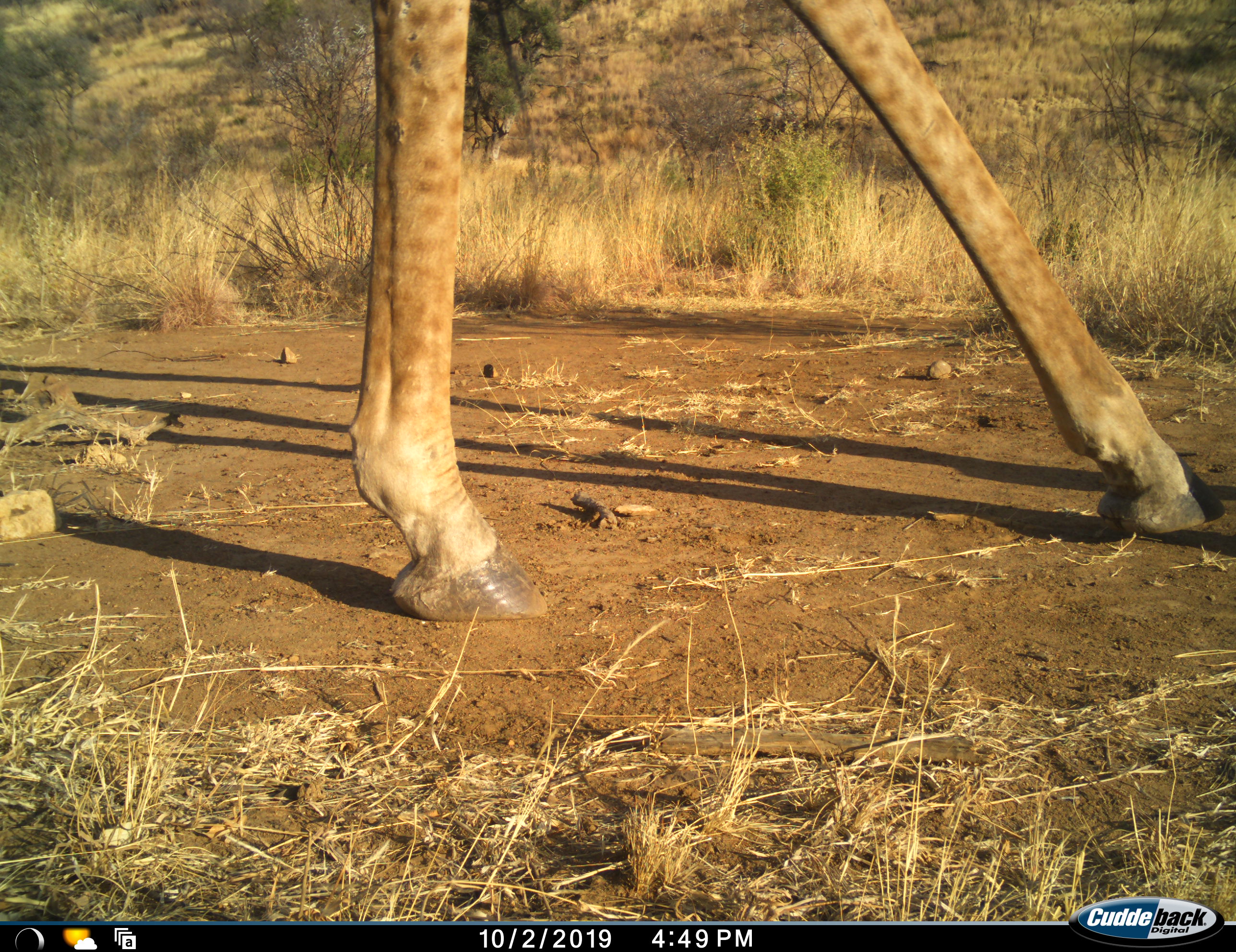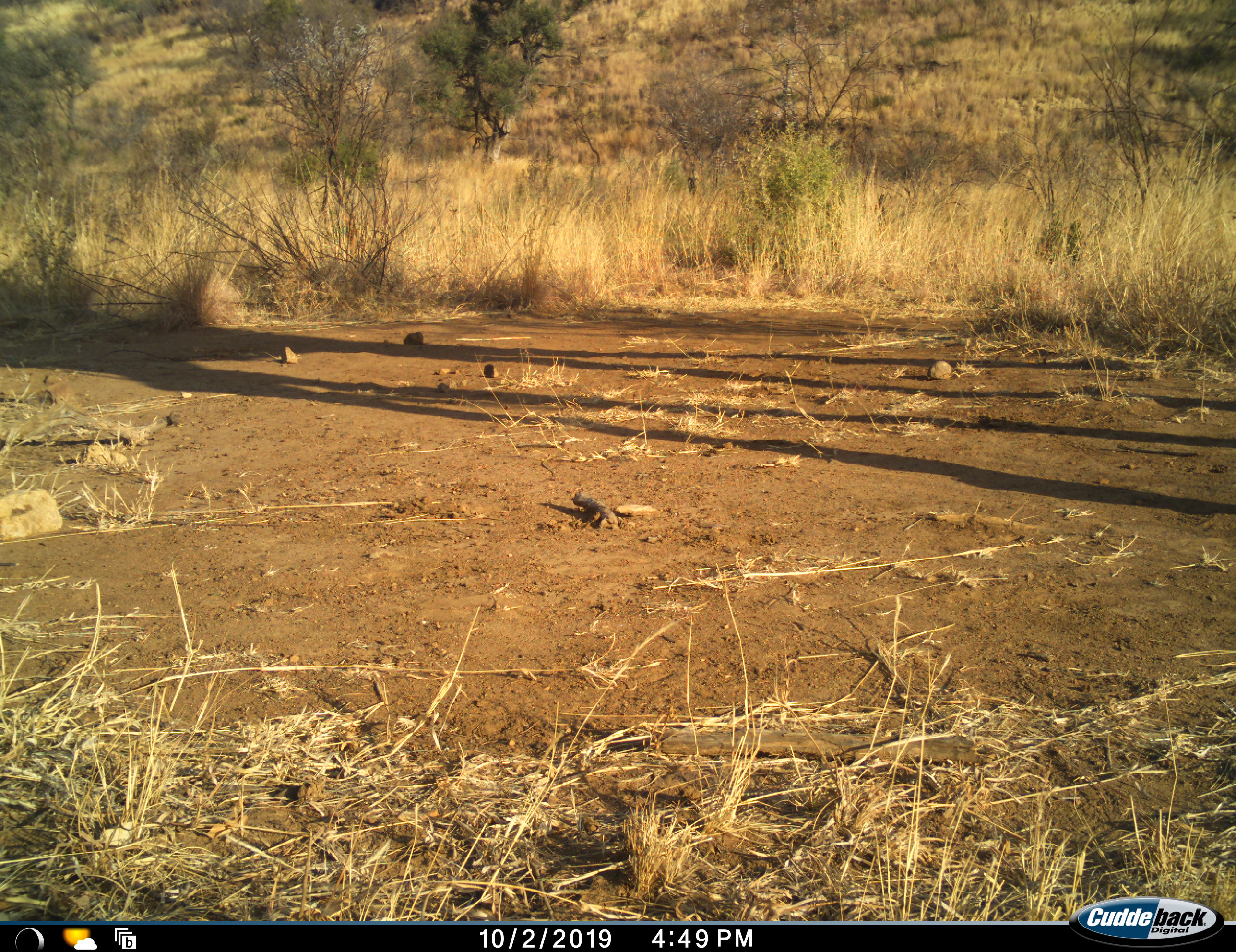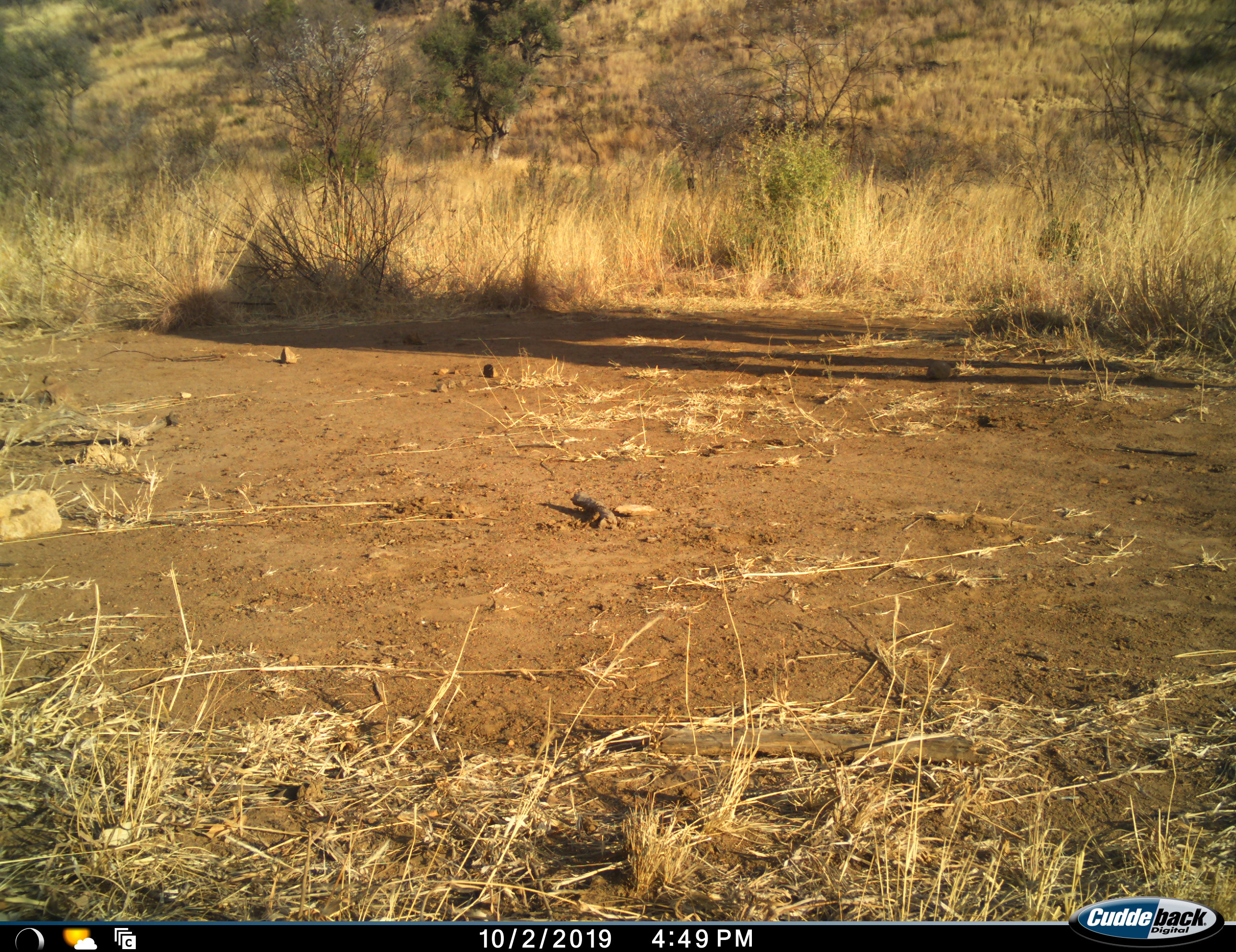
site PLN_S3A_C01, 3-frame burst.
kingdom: Animalia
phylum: Chordata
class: Mammalia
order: Artiodactyla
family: Giraffidae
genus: Giraffa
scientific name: Giraffa camelopardalis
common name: giraffe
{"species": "giraffe (Giraffa camelopardalis)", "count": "1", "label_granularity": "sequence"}